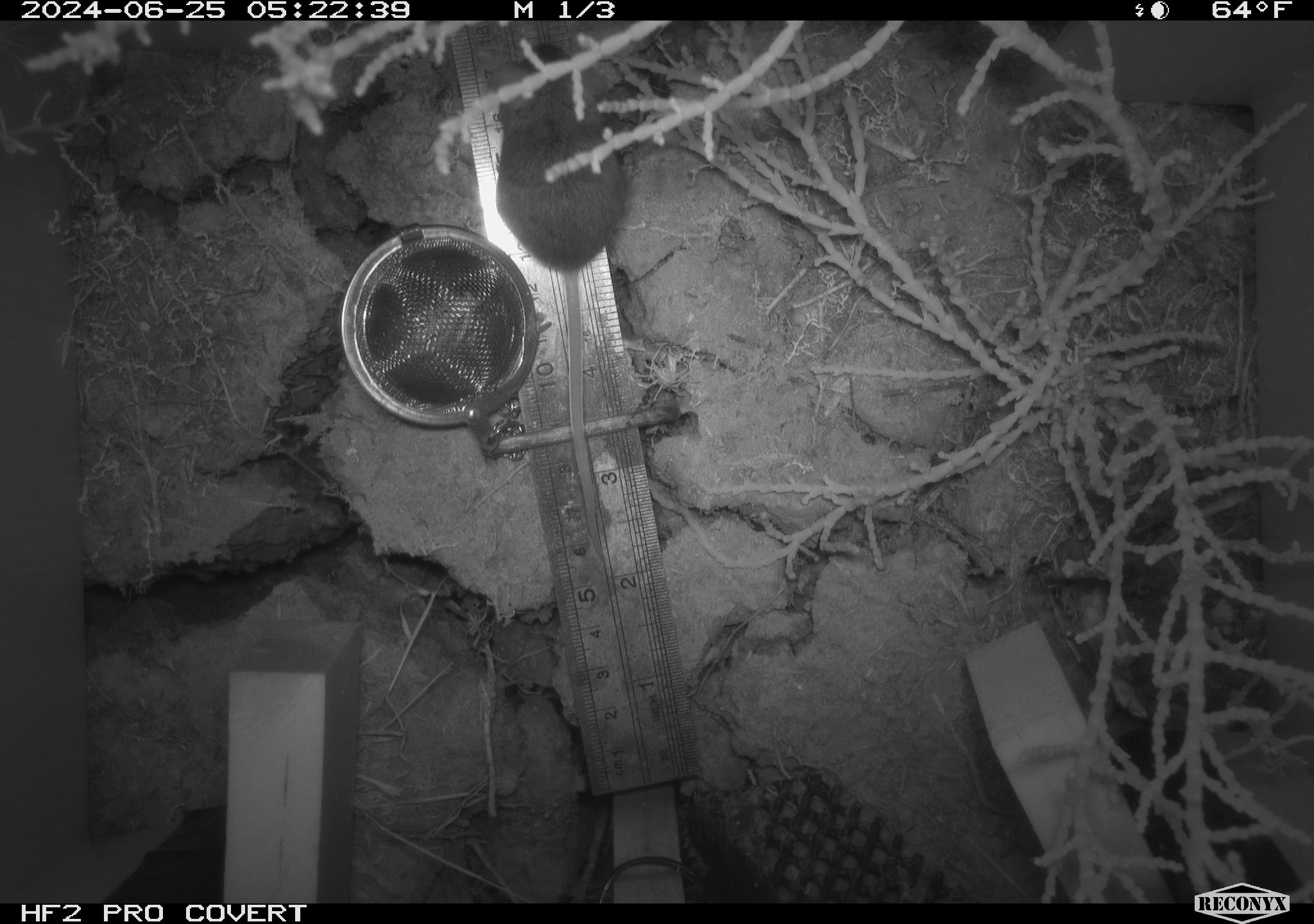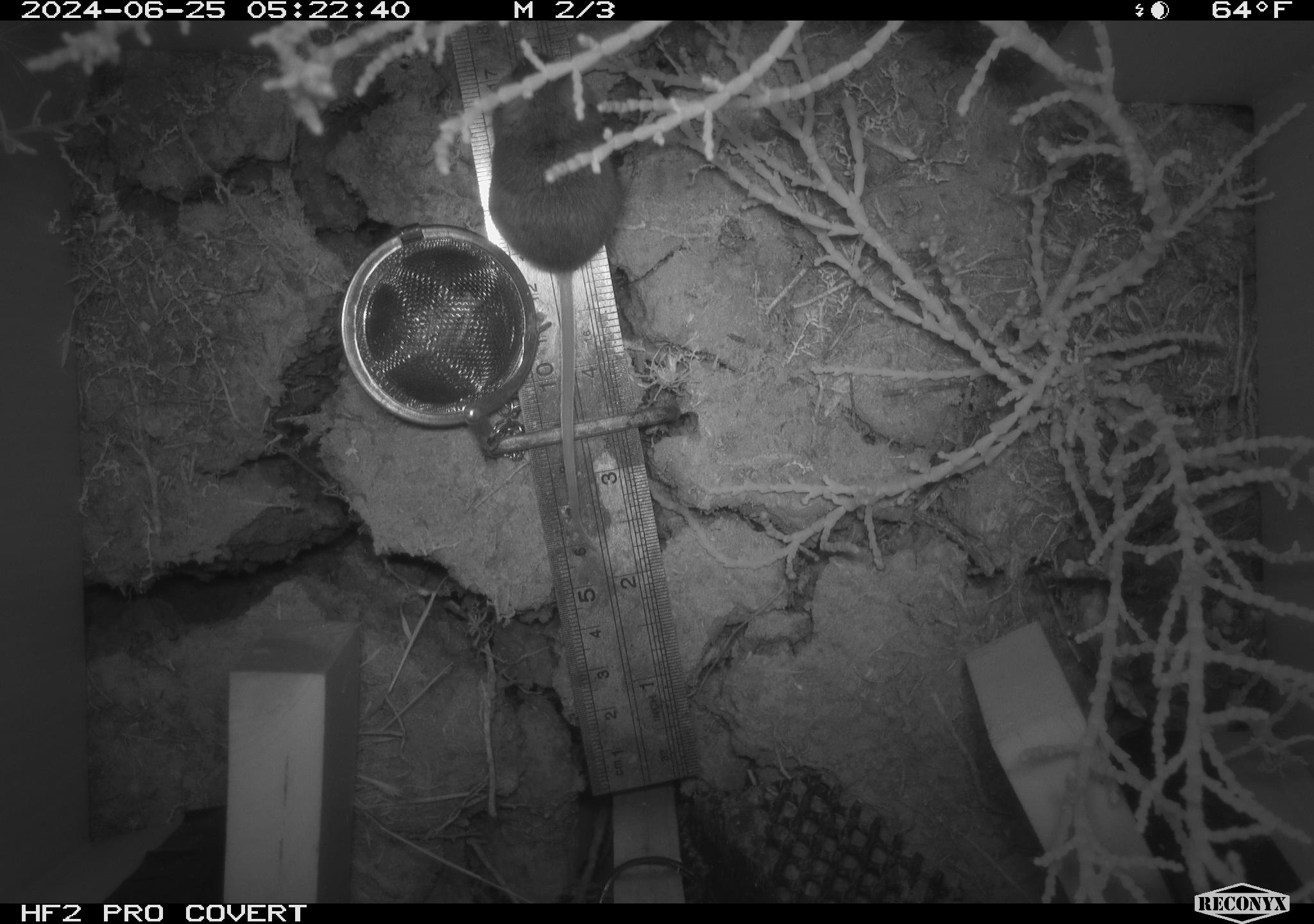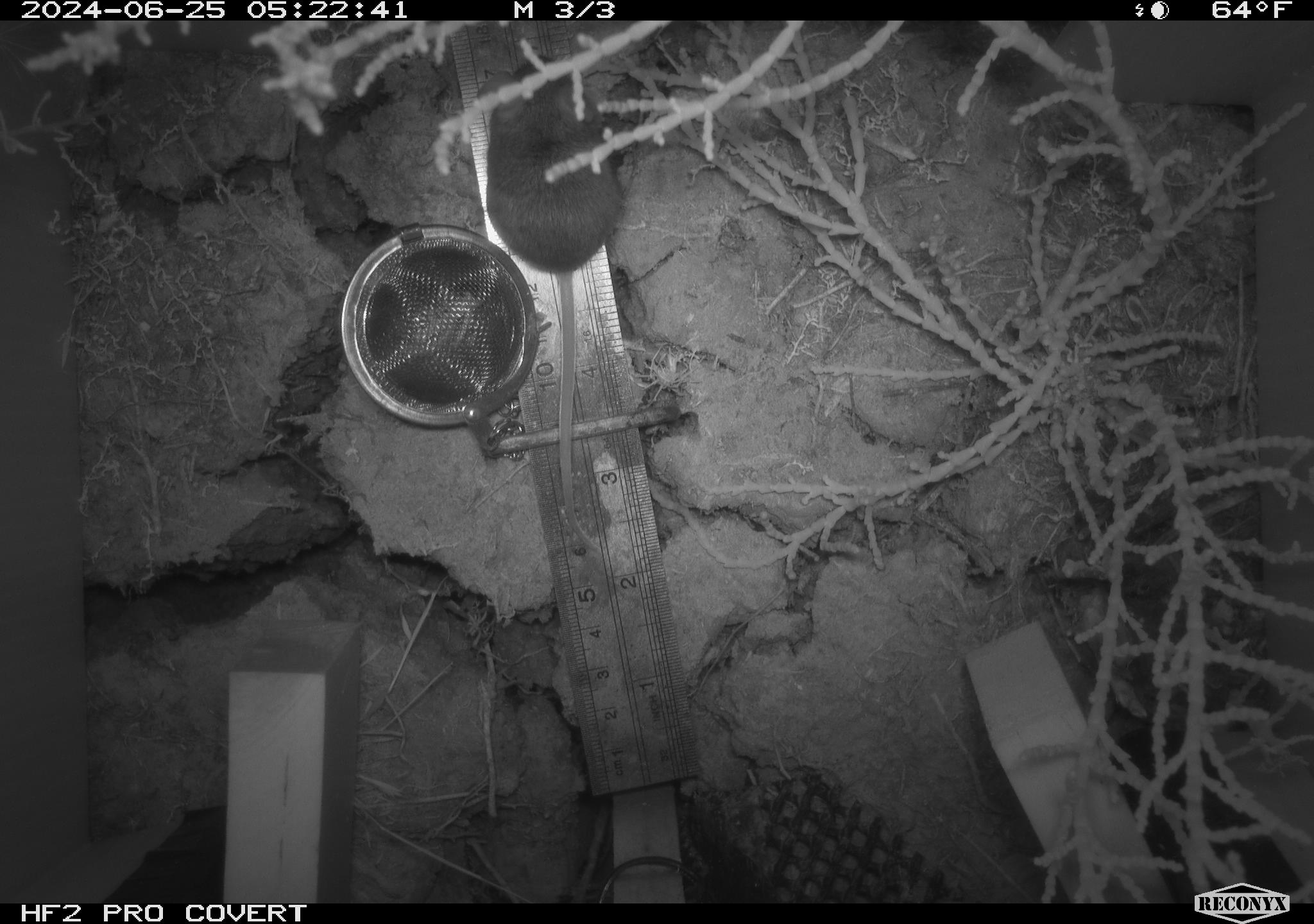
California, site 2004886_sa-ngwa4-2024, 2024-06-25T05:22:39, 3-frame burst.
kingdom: Animalia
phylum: Chordata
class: Mammalia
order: Rodentia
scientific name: Rodentia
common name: mouse species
Mouse species (Rodentia).